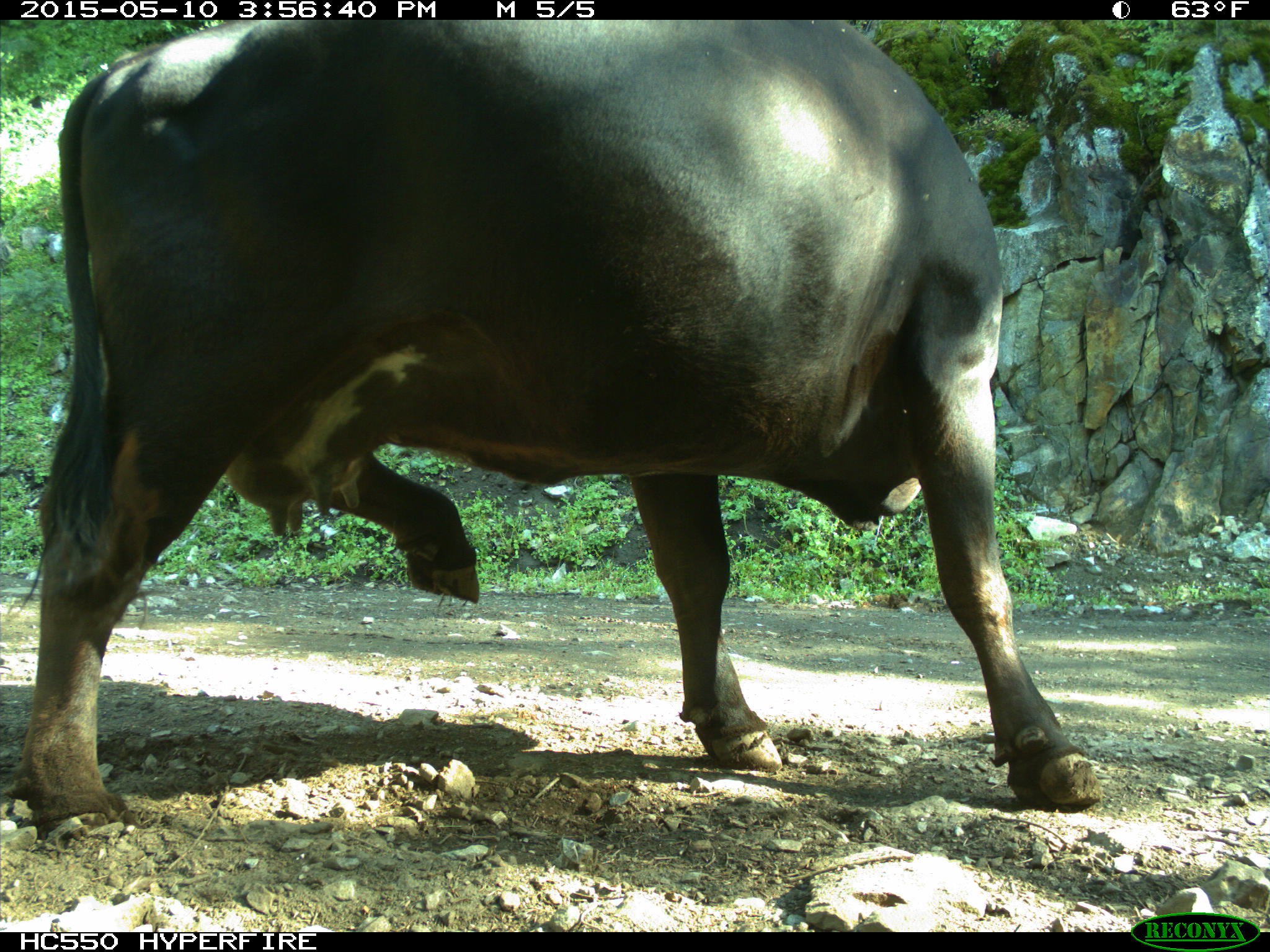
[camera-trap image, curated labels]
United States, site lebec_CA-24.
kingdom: Animalia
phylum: Chordata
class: Mammalia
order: Artiodactyla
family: Bovidae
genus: Bos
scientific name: Bos taurus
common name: domestic cow